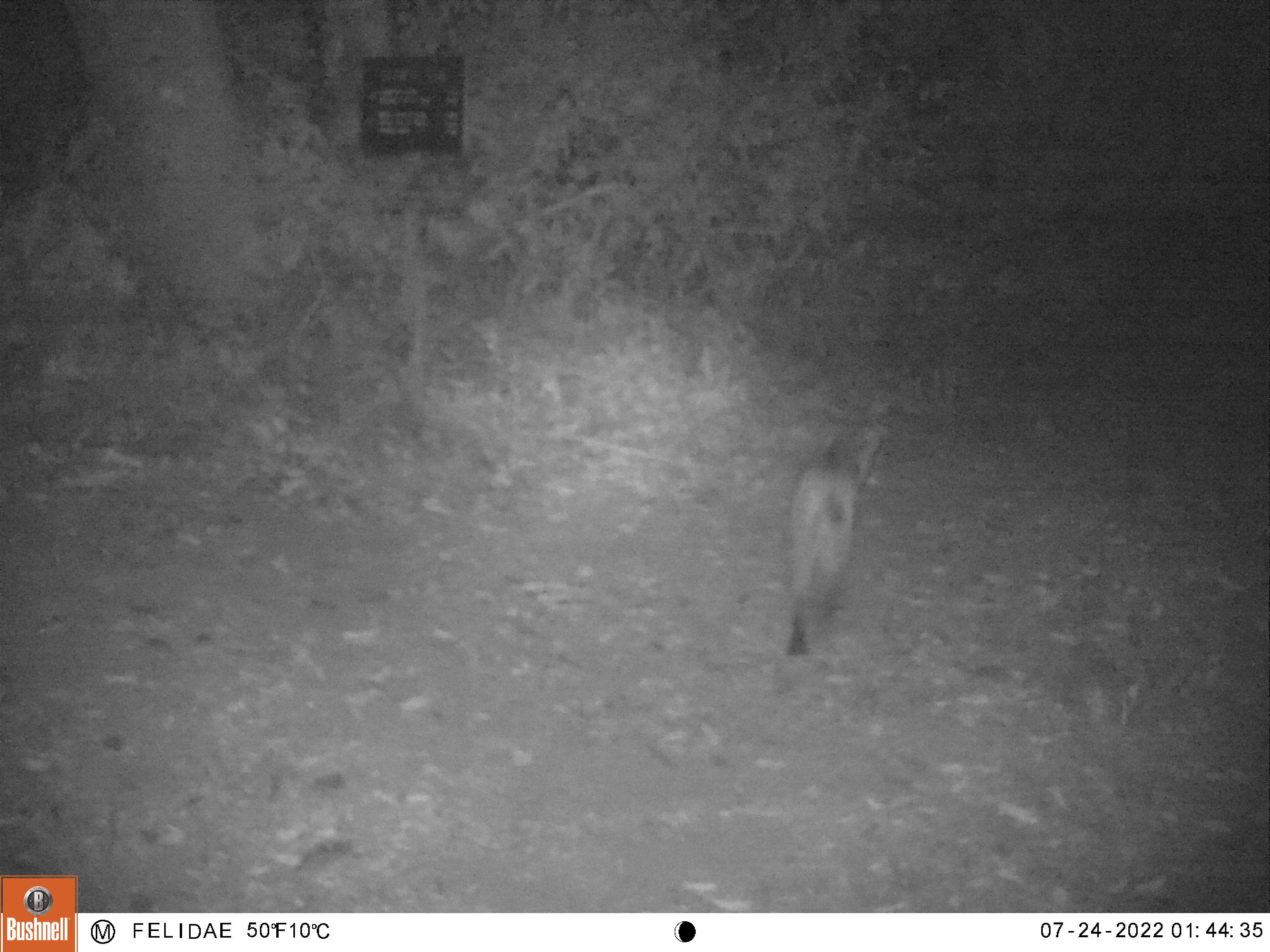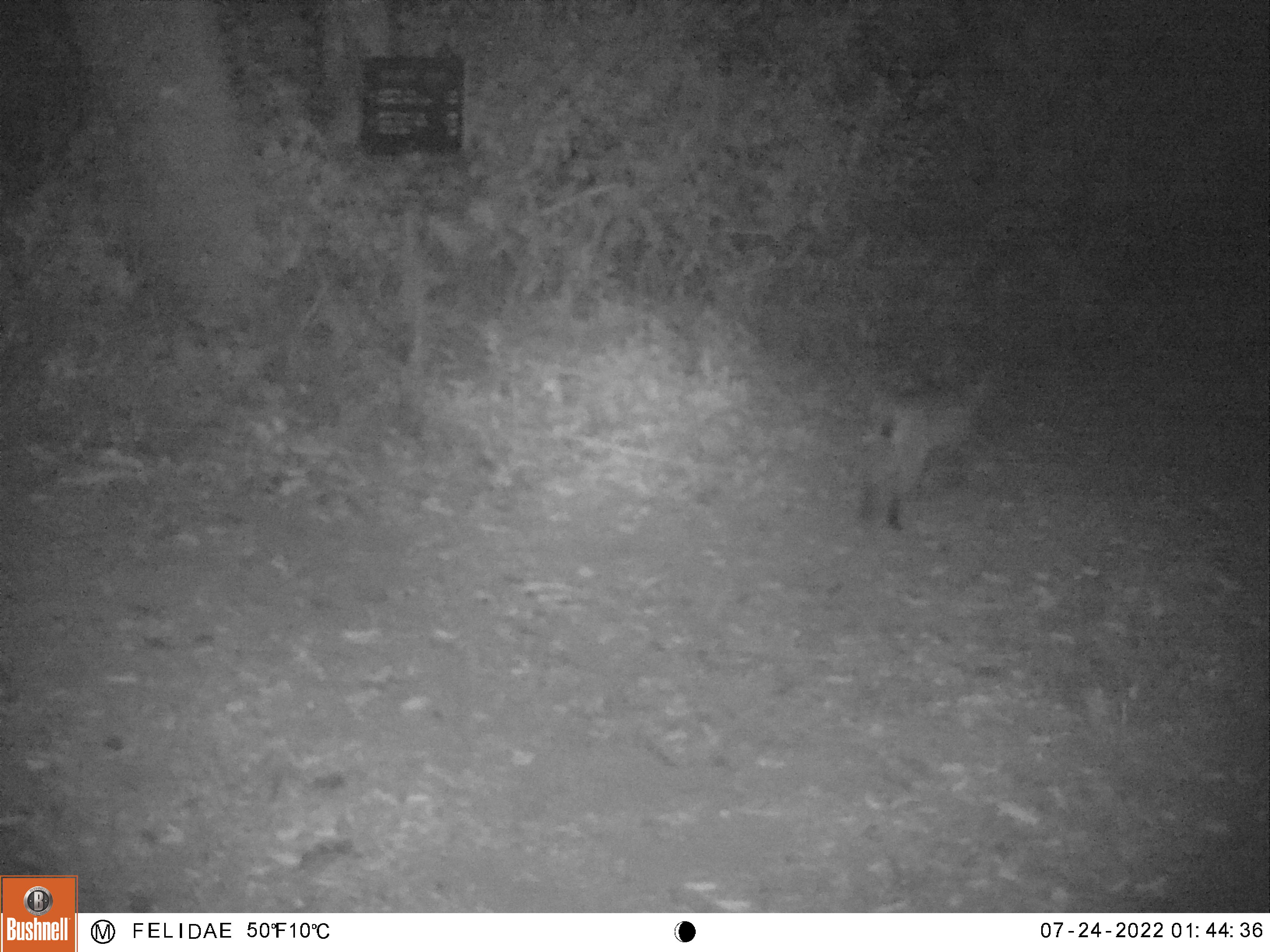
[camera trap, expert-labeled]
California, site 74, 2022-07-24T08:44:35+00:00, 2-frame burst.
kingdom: Animalia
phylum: Chordata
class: Mammalia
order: Carnivora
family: Felidae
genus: Lynx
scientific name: Lynx rufus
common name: bobcat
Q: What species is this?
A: Bobcat (Lynx rufus).